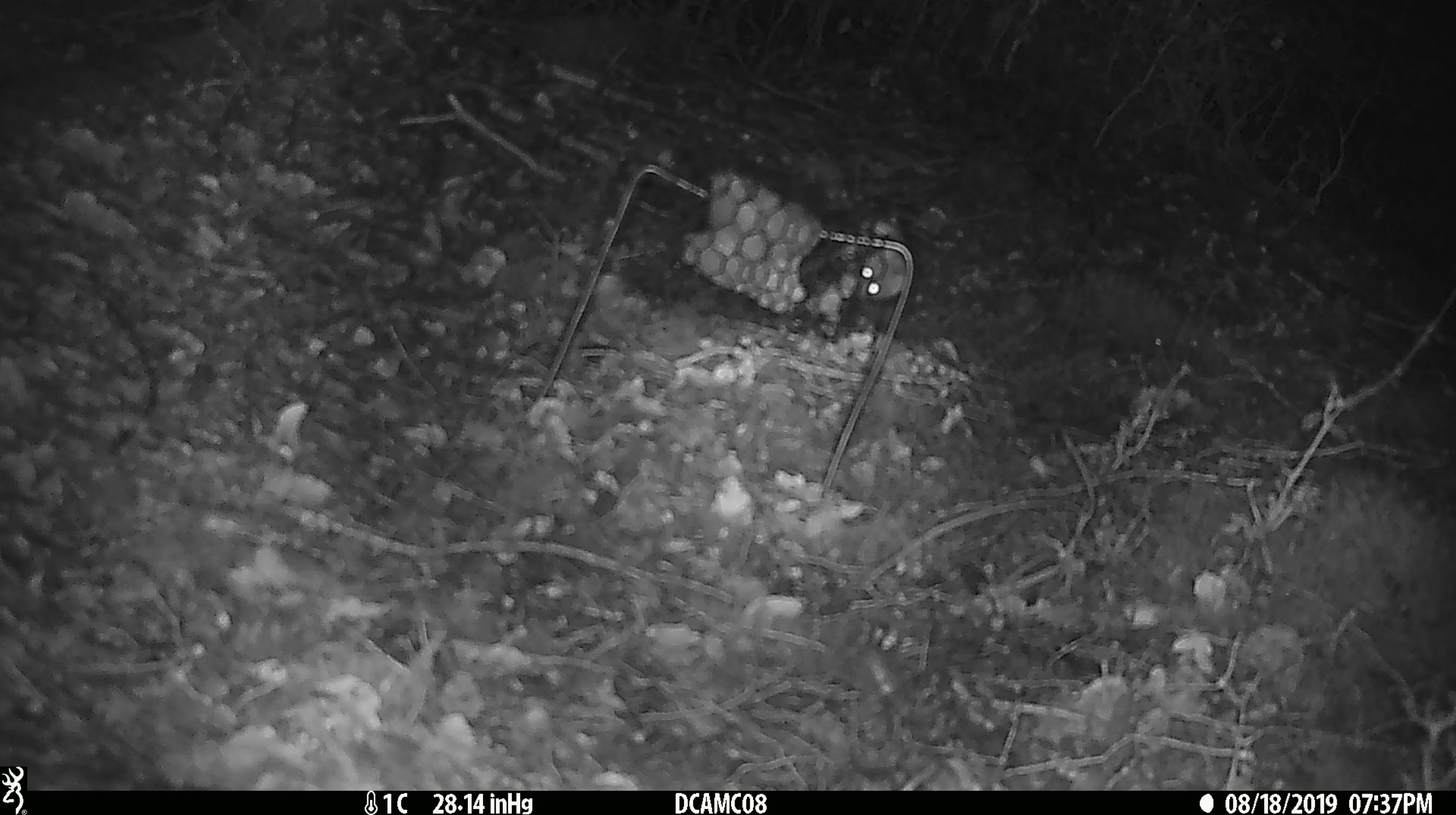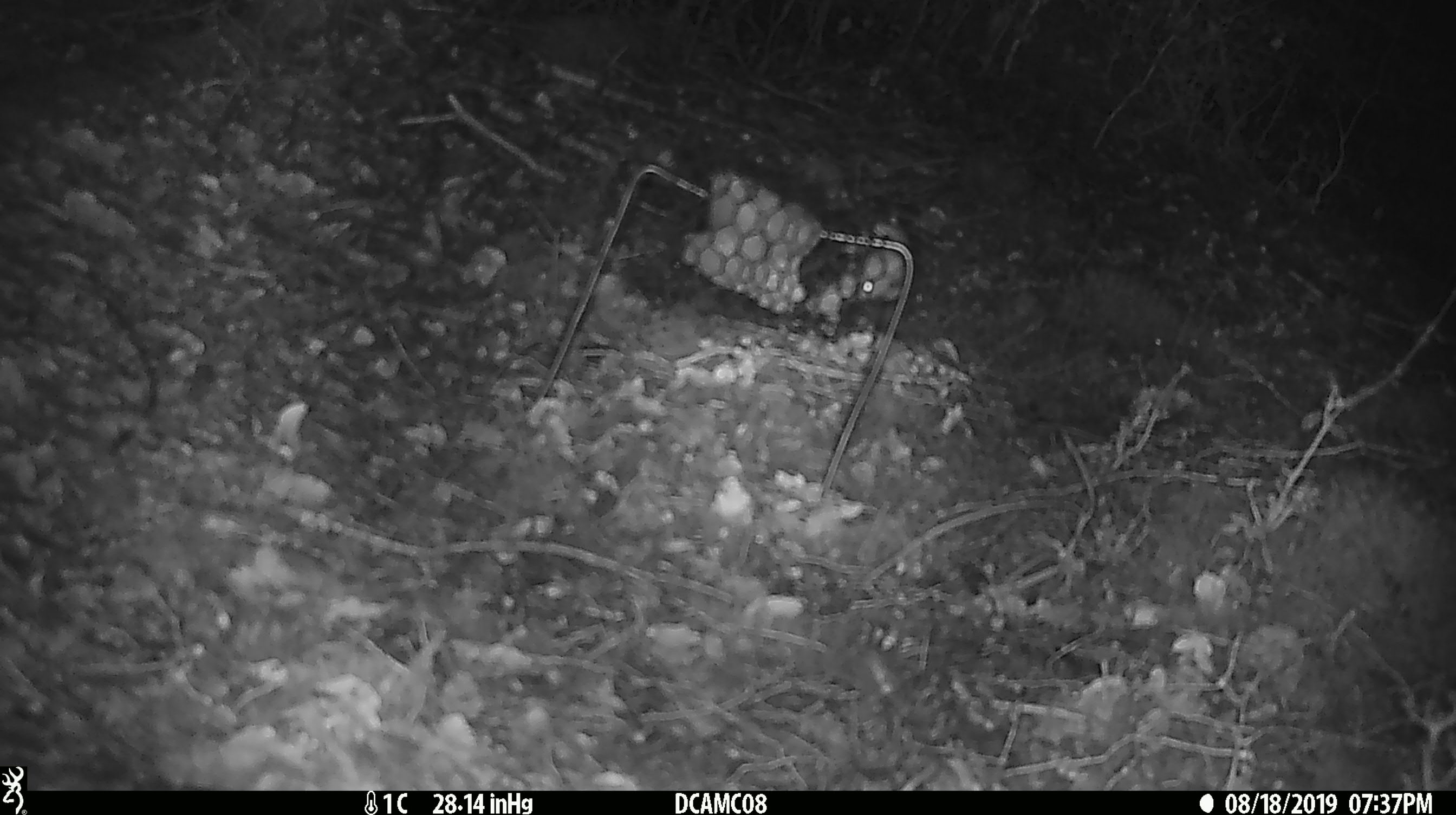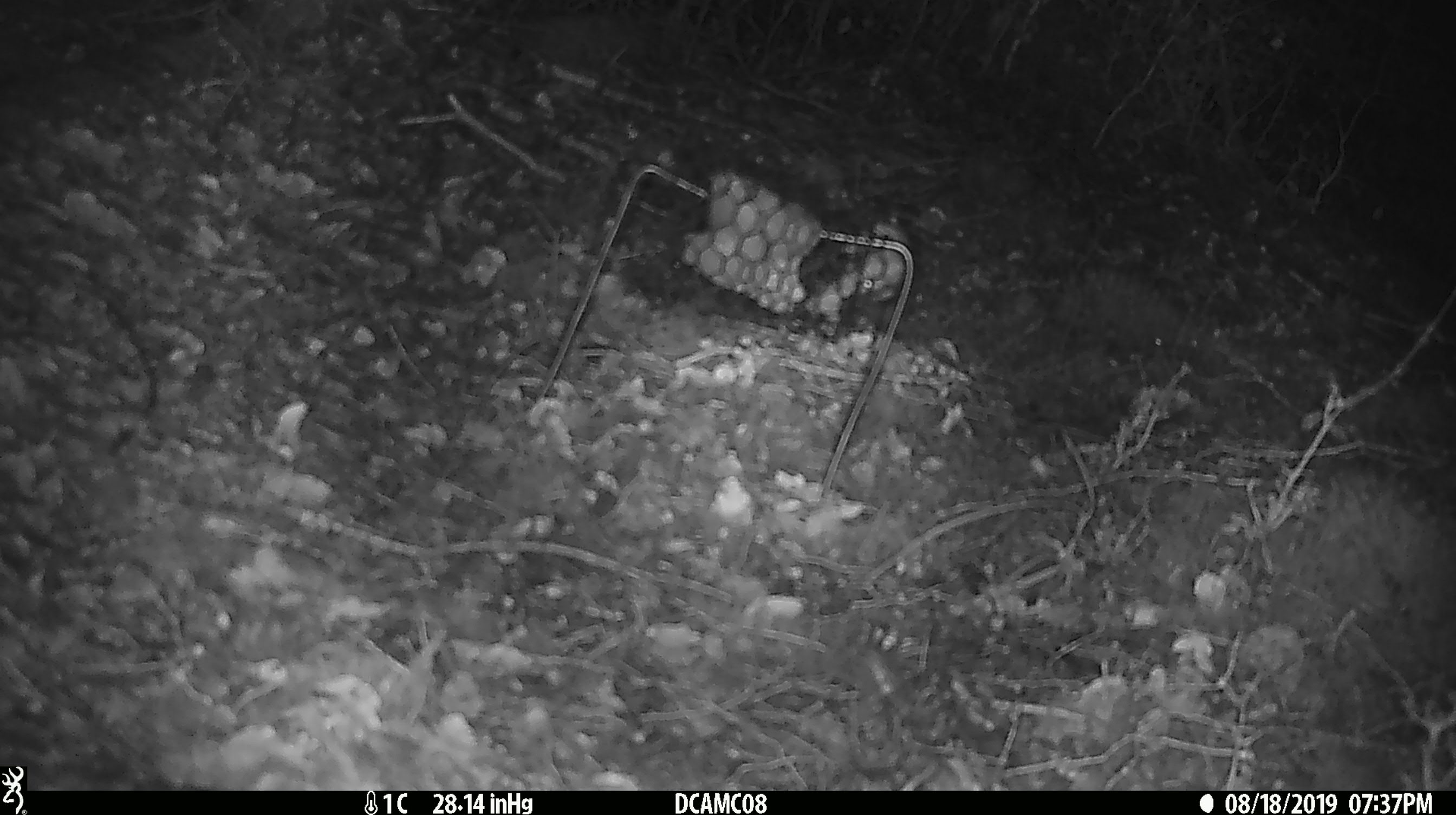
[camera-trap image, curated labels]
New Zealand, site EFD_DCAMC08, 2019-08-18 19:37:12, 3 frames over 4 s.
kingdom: Animalia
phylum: Chordata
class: Mammalia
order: Rodentia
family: Muridae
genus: Mus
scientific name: Mus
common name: mouse